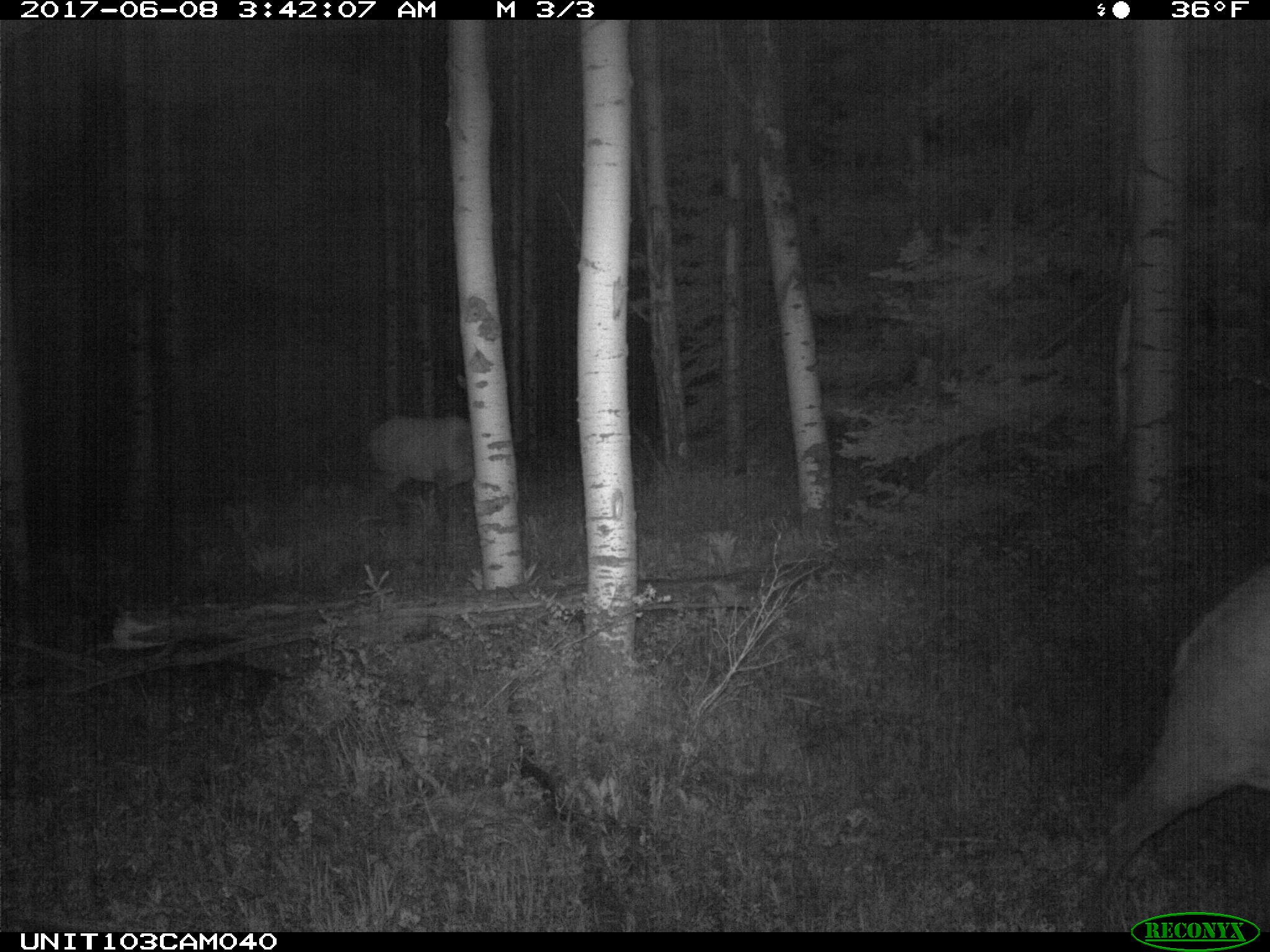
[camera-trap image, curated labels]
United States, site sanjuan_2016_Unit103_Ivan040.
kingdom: Animalia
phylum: Chordata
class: Mammalia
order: Artiodactyla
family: Cervidae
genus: Cervus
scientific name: Cervus elaphus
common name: red deer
Cervus elaphus (red deer).